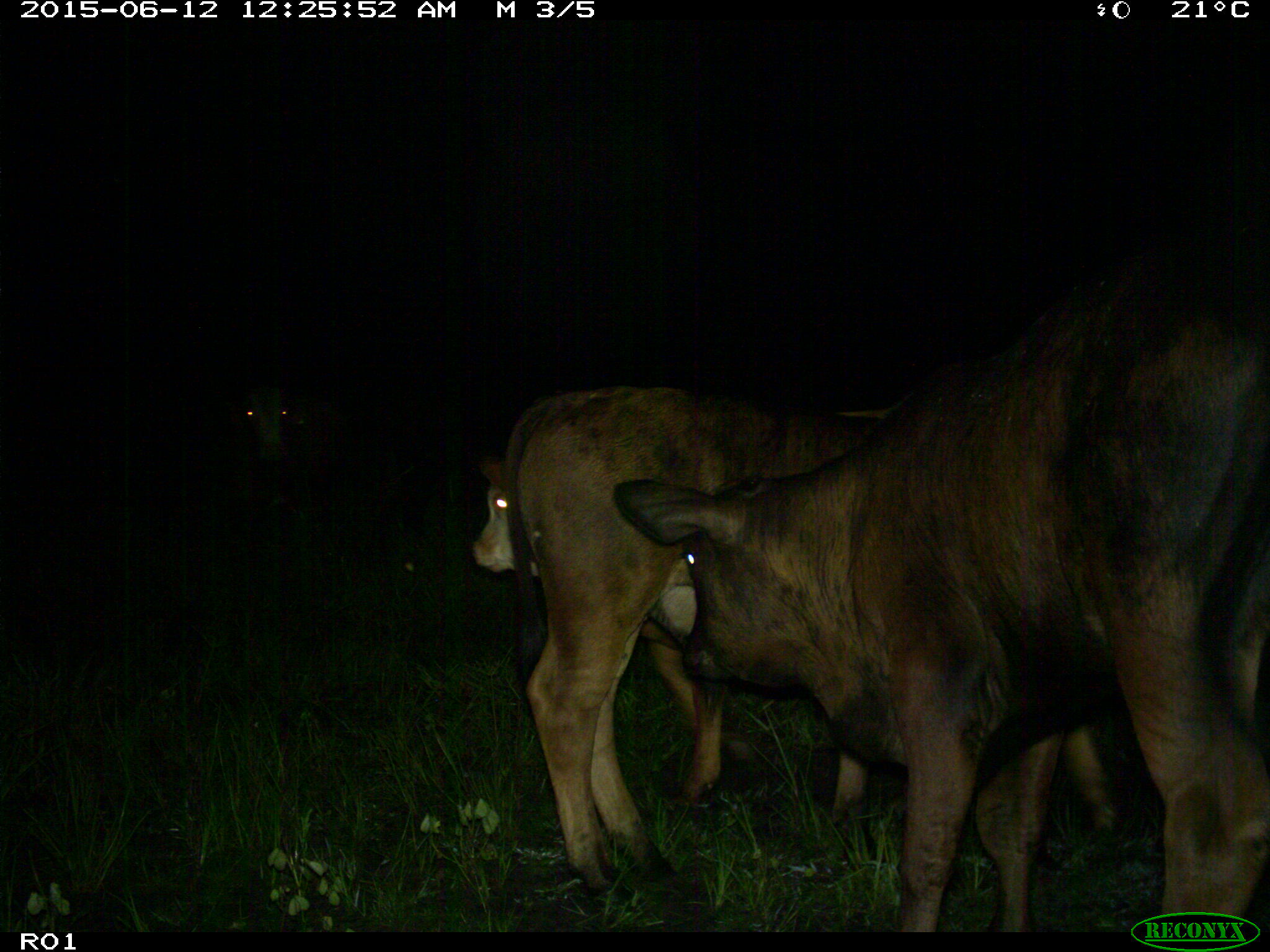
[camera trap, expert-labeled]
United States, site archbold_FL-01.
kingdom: Animalia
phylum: Chordata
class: Mammalia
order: Artiodactyla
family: Bovidae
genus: Bos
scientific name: Bos taurus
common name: domestic cow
Bos taurus (domestic cow).